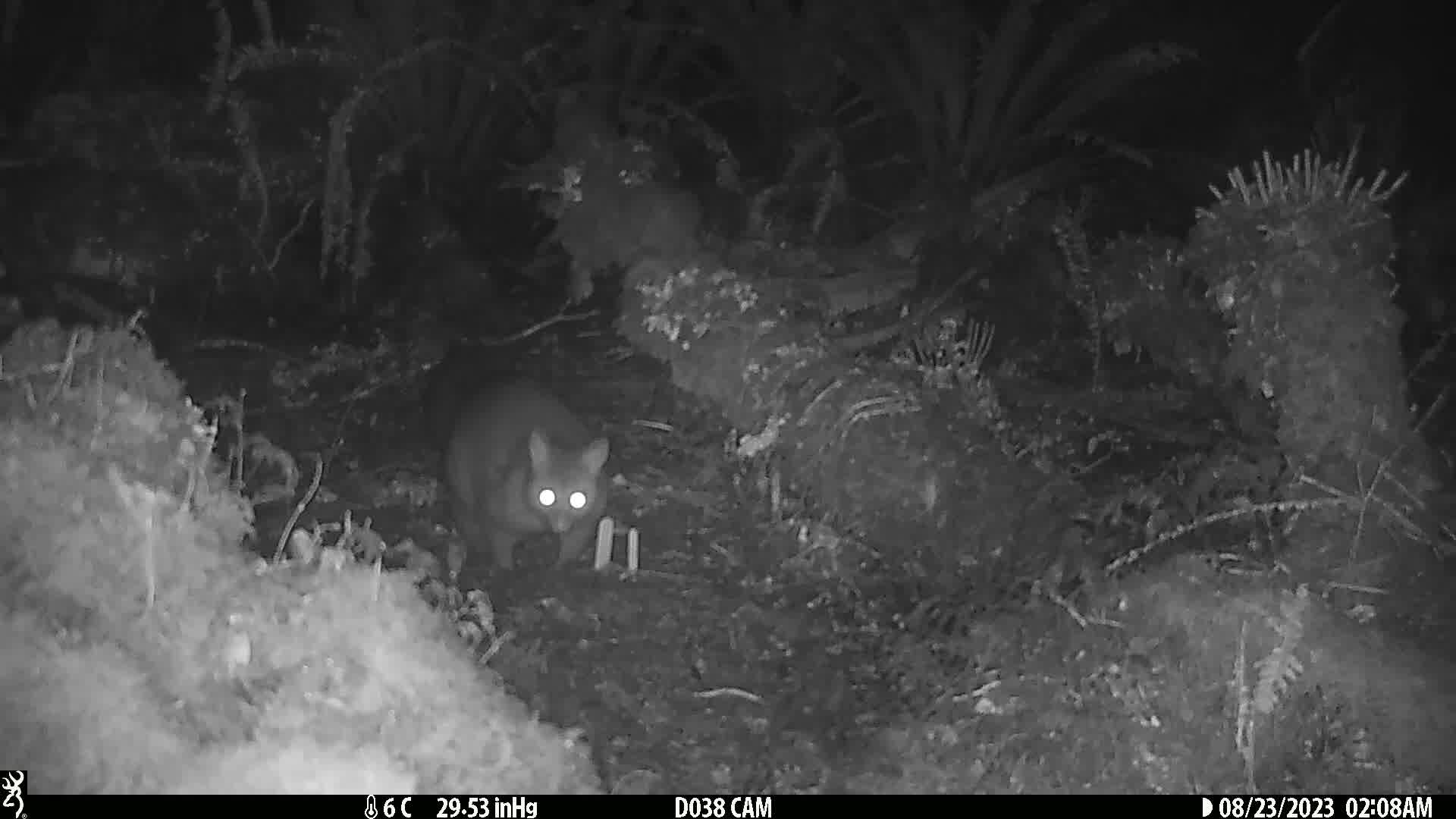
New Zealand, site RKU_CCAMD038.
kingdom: Animalia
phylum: Chordata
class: Mammalia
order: Diprotodontia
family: Phalangeridae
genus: Trichosurus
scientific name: Trichosurus vulpecula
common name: common brushtail possum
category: possum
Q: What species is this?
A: Possum (common brushtail possum) (Trichosurus vulpecula).